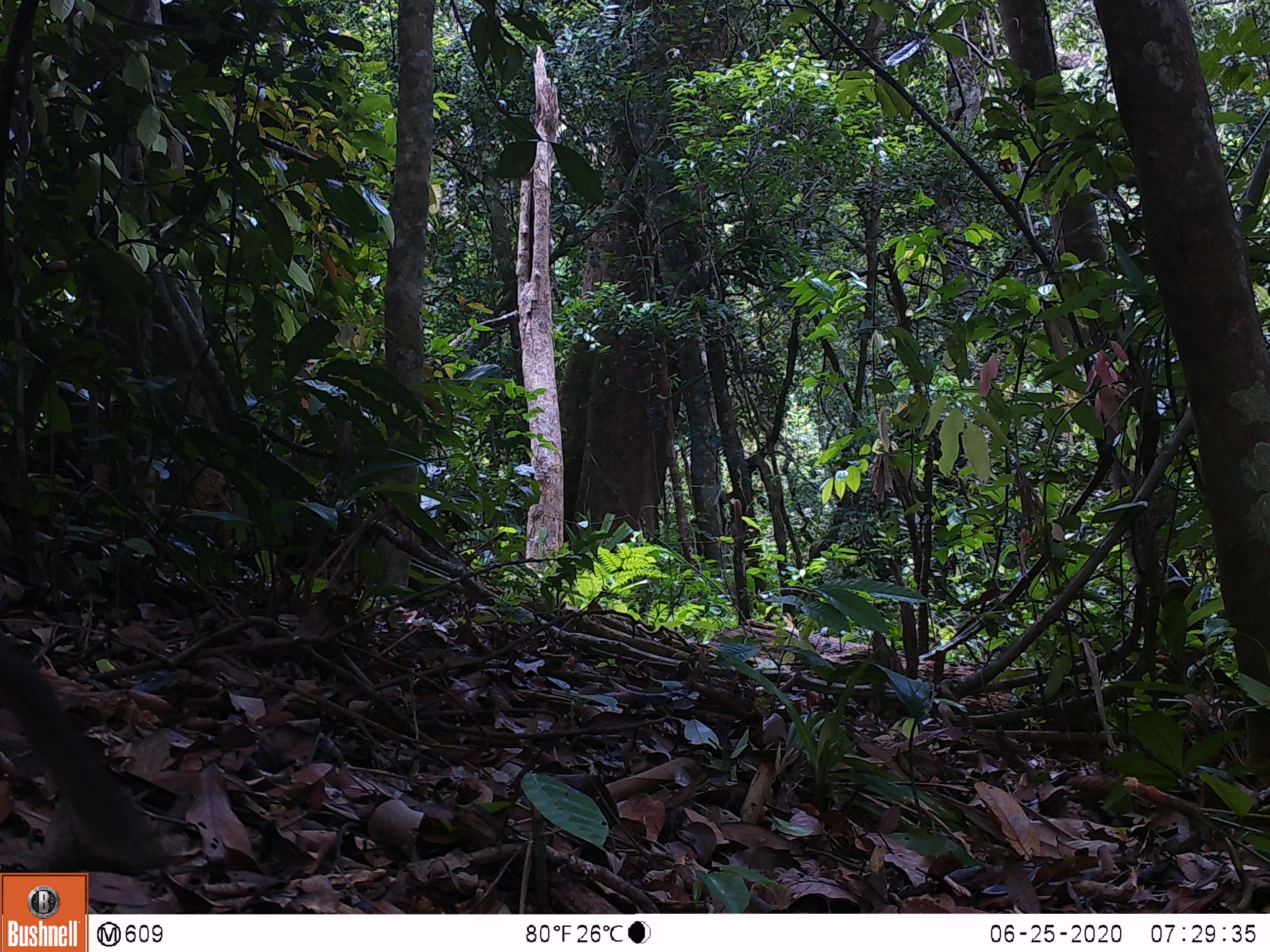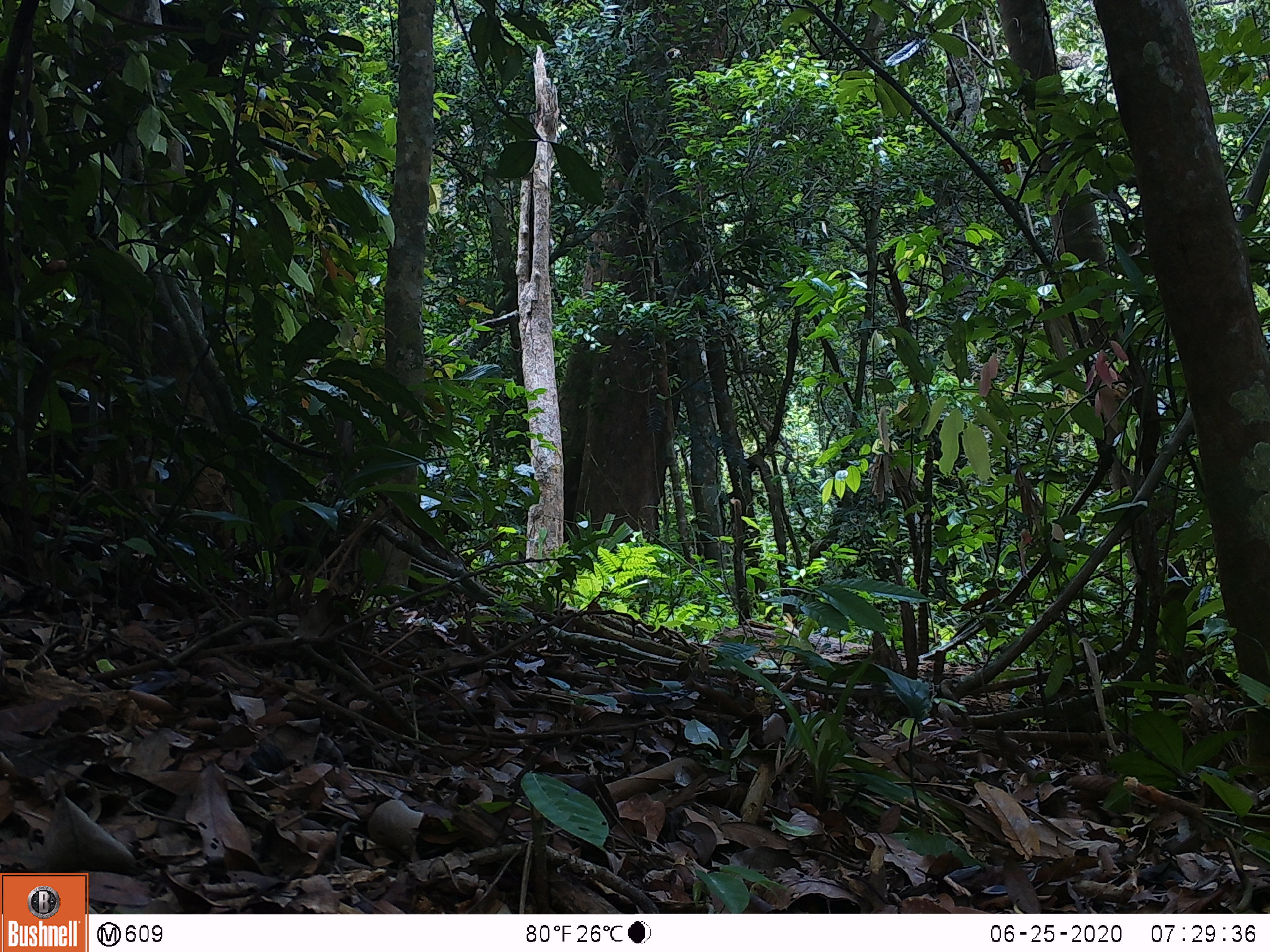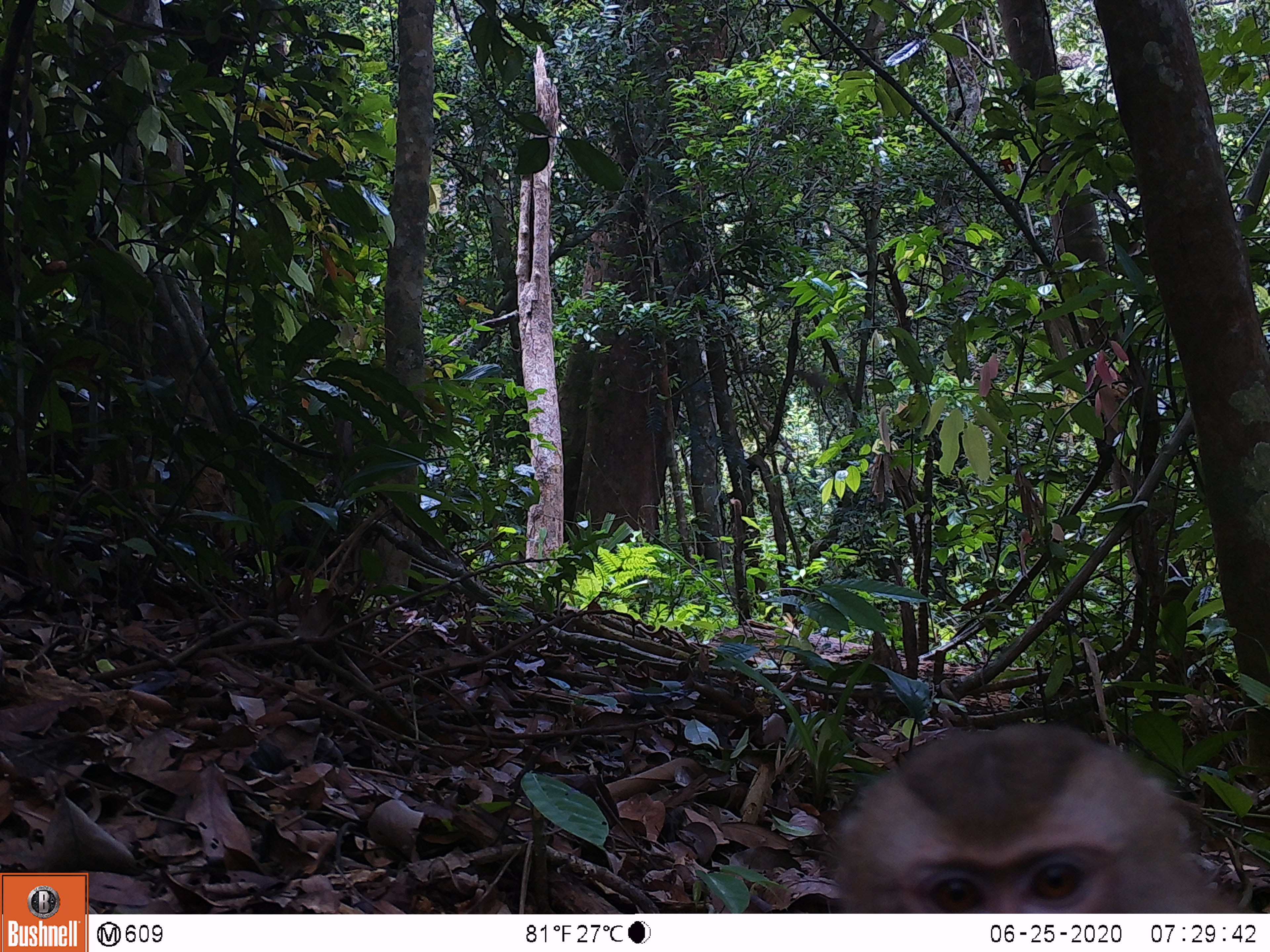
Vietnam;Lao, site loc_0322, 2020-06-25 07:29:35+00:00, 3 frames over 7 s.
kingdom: Animalia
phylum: Chordata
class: Mammalia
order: Primates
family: Cercopithecidae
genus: Macaca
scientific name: Macaca nemestrina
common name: pig-tailed macaque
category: pig tailed macaque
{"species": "pig tailed macaque (pig-tailed macaque) (Macaca nemestrina)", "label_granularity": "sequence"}